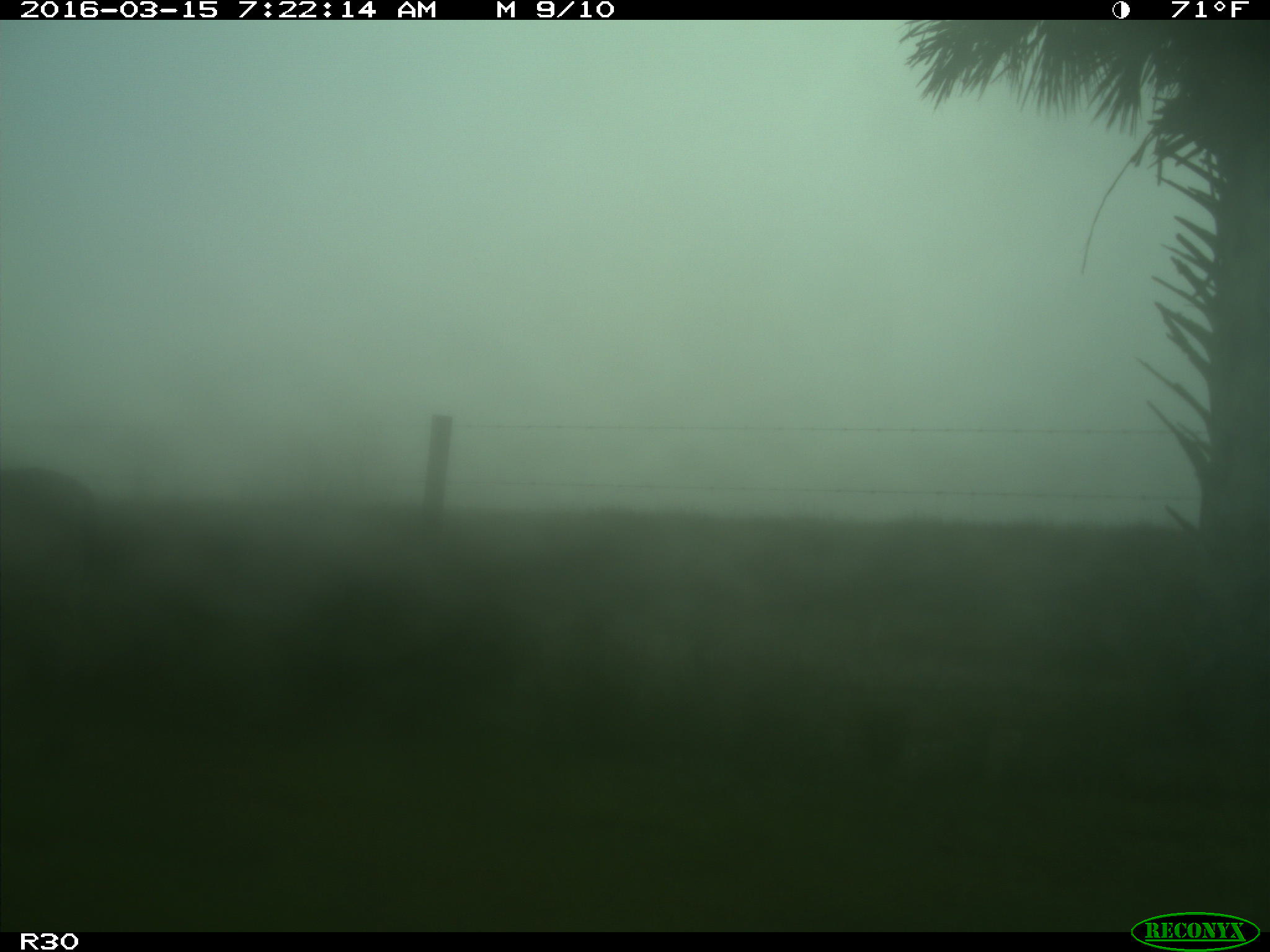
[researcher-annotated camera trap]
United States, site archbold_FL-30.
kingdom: Animalia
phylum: Chordata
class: Mammalia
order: Artiodactyla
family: Cervidae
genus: Odocoileus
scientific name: Odocoileus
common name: deer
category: unidentified deer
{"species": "unidentified deer (deer) (Odocoileus)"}